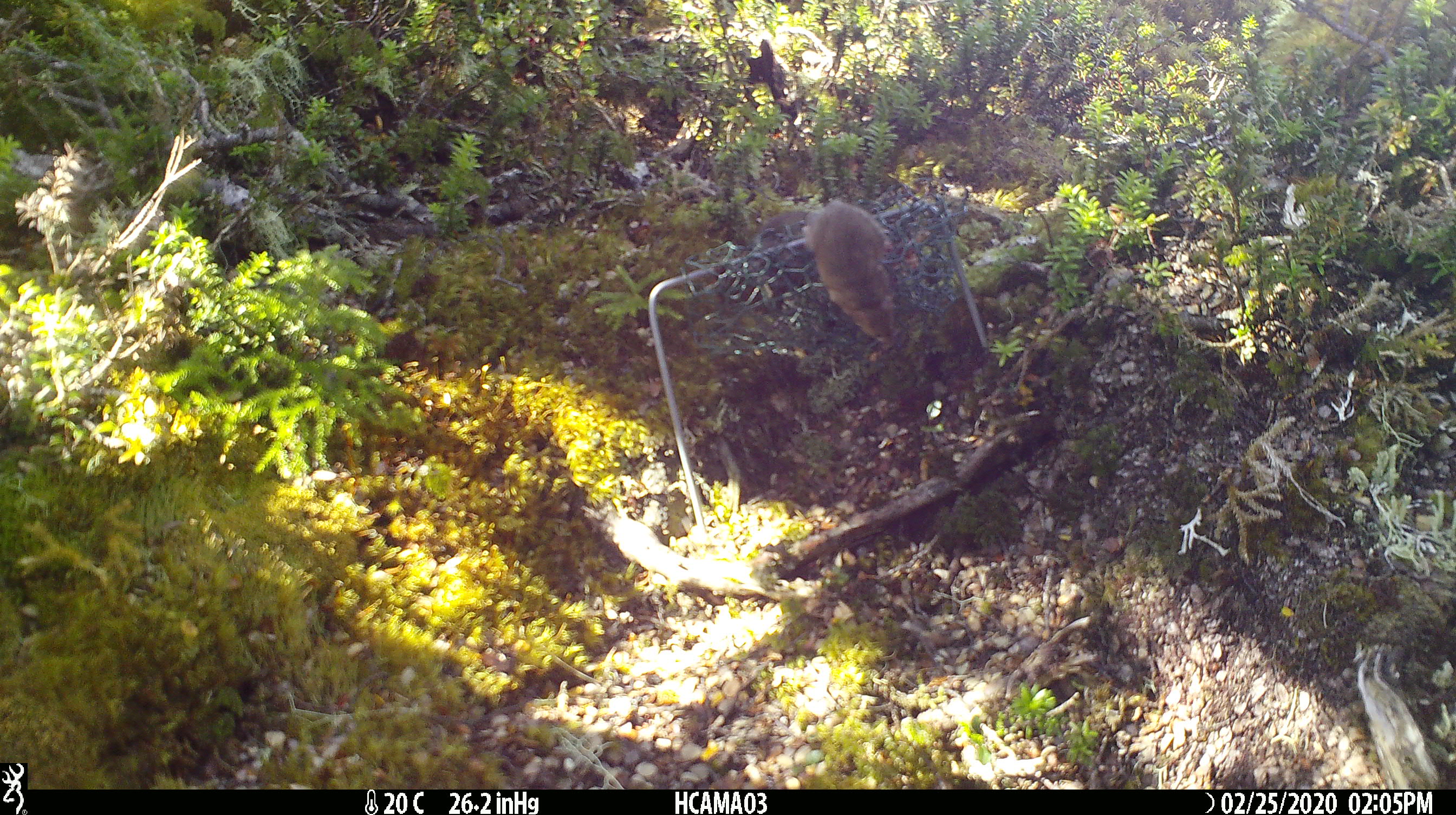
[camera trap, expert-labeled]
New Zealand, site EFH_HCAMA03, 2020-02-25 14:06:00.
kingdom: Animalia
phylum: Chordata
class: Mammalia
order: Rodentia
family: Muridae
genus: Mus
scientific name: Mus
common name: mouse